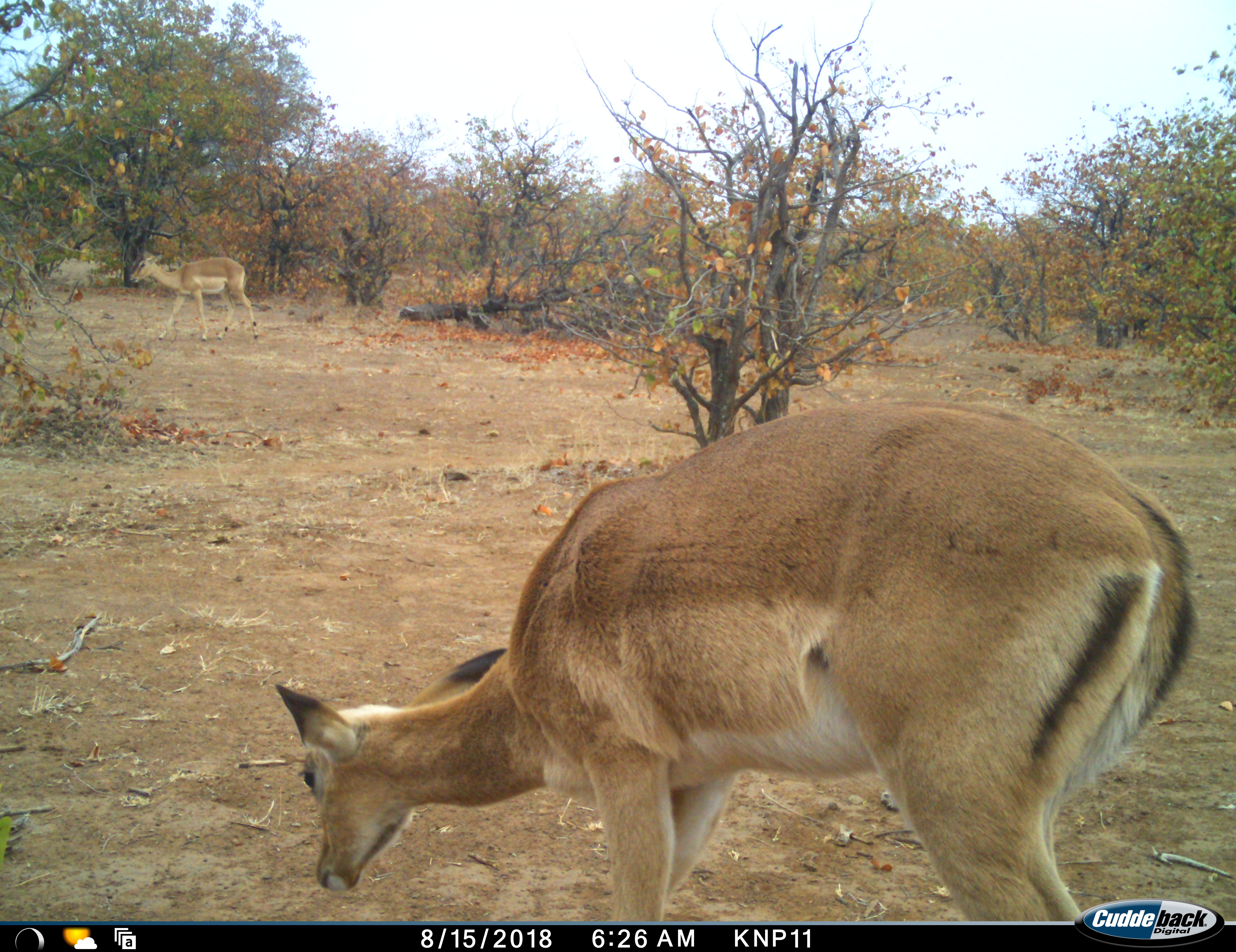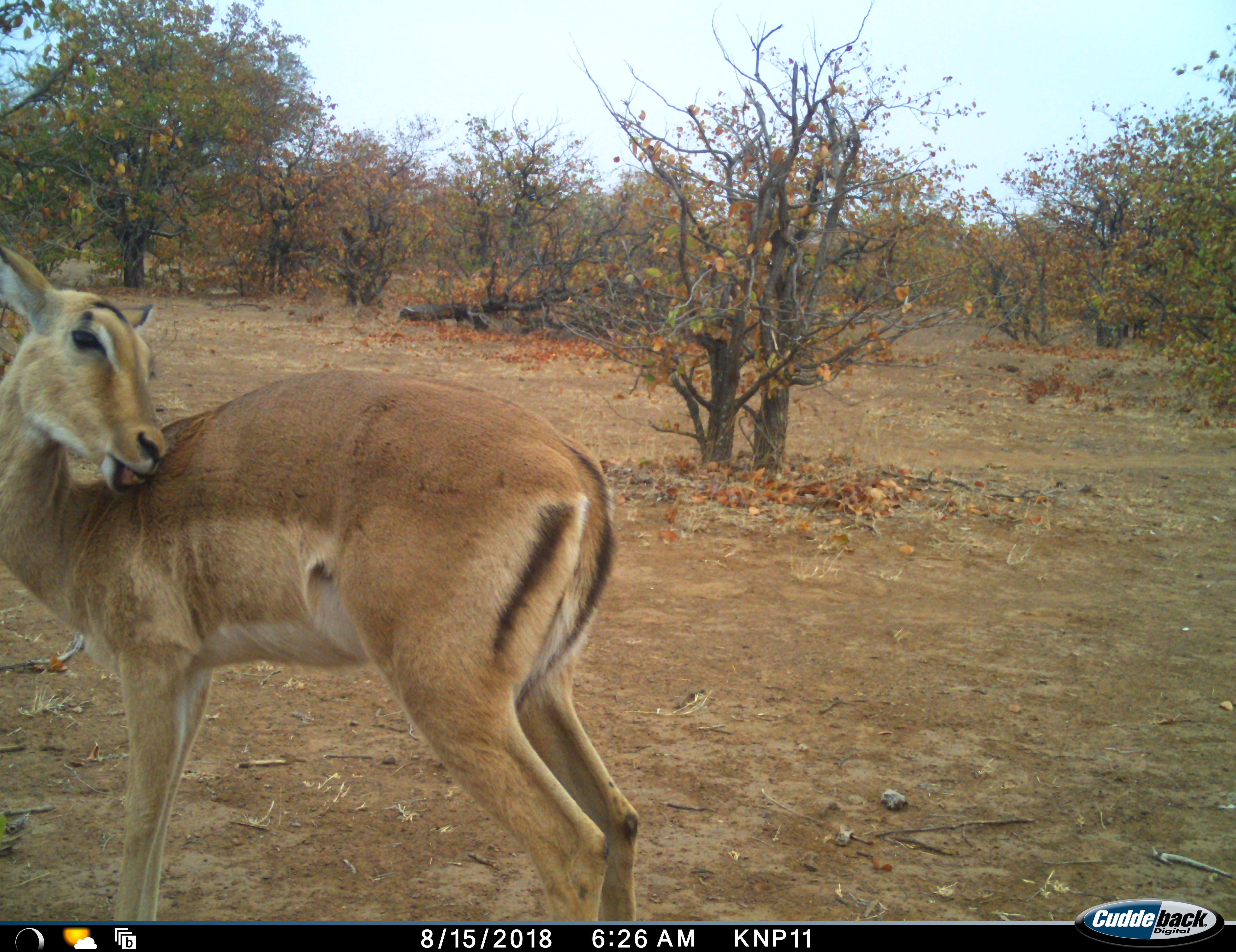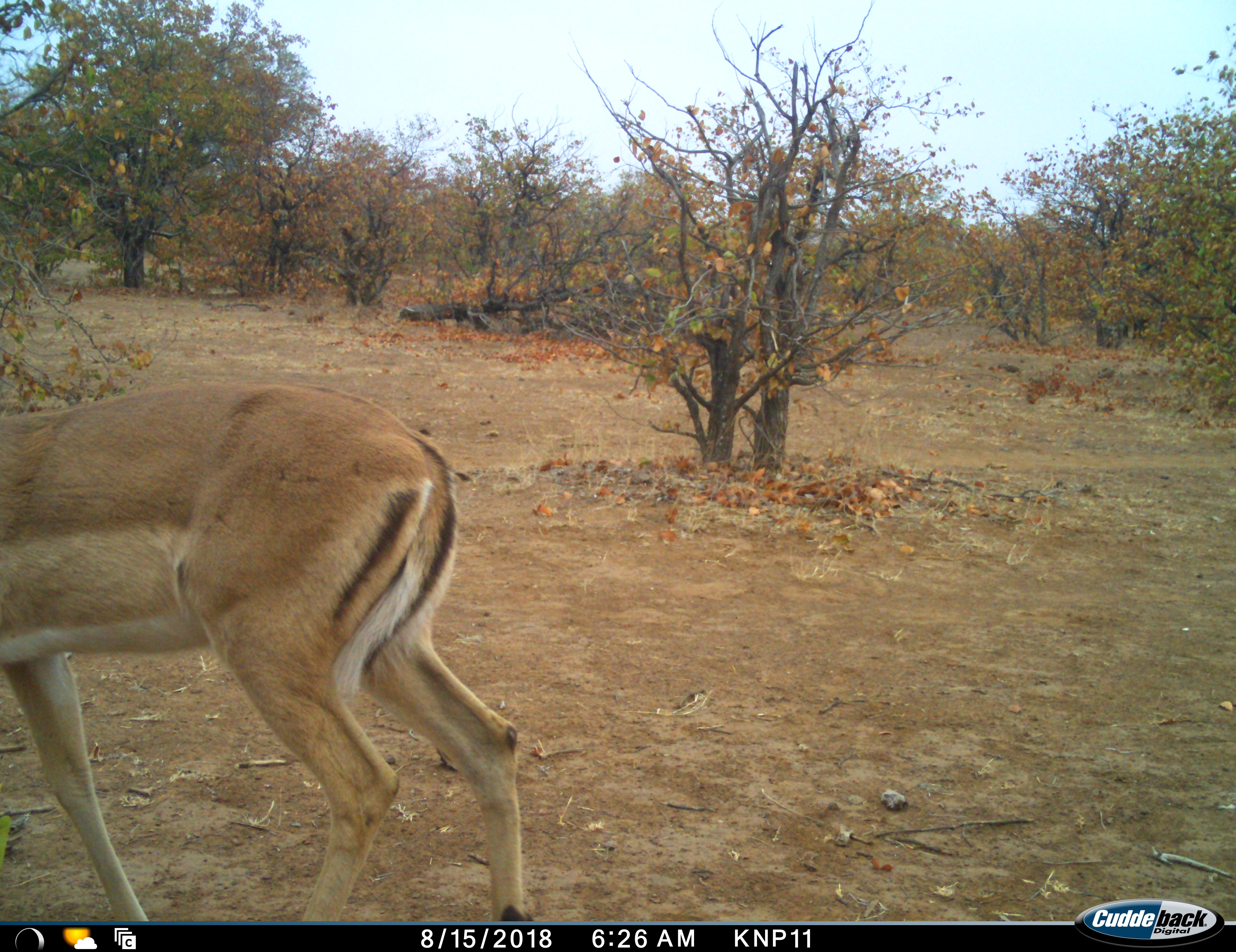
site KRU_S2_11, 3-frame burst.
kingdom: Animalia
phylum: Chordata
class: Mammalia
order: Artiodactyla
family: Bovidae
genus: Aepyceros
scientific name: Aepyceros melampus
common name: impala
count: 2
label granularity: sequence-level